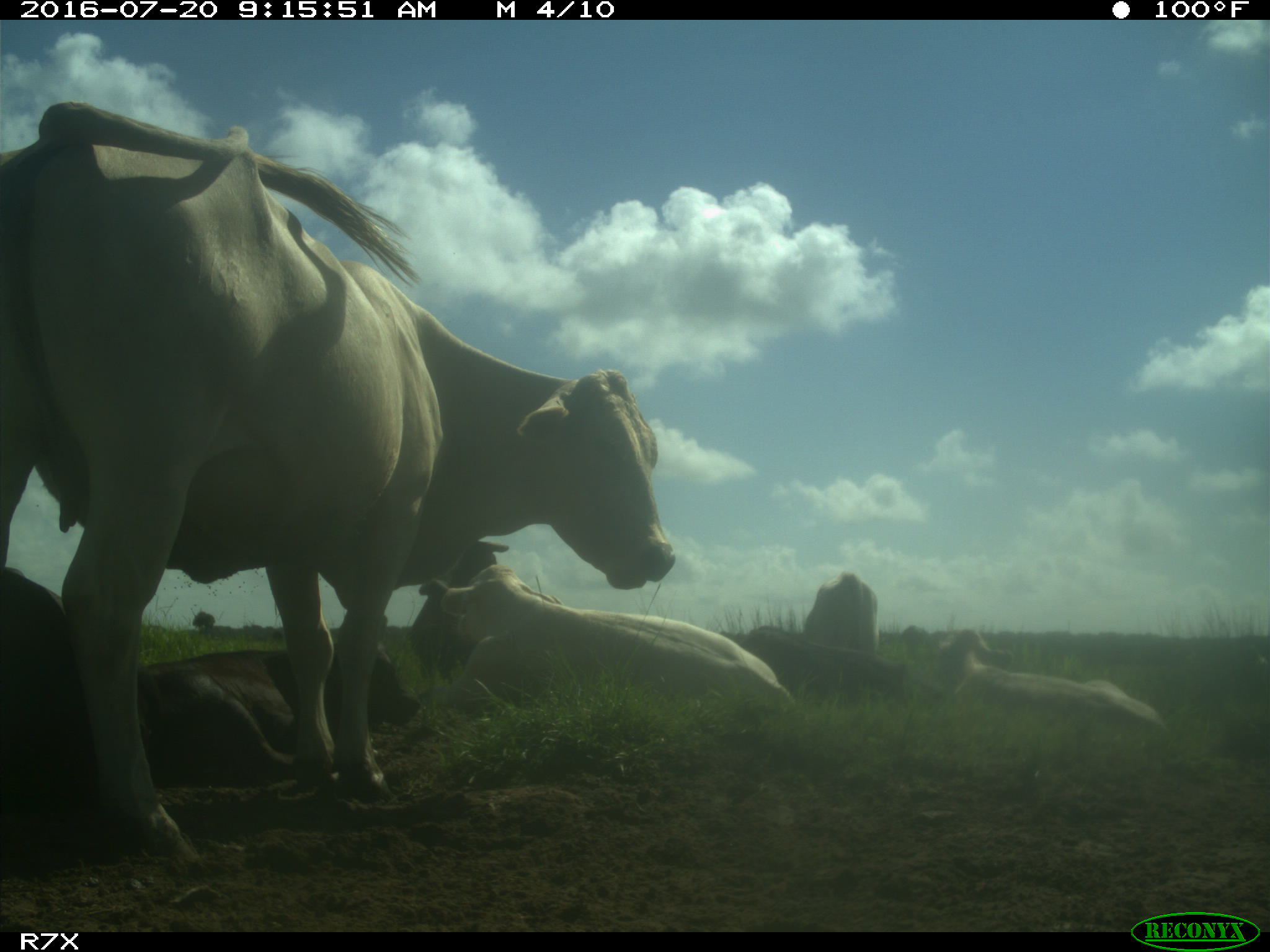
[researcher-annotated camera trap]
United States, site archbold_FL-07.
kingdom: Animalia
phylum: Chordata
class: Mammalia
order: Artiodactyla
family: Bovidae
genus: Bos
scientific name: Bos taurus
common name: domestic cow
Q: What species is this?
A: Bos taurus (domestic cow).